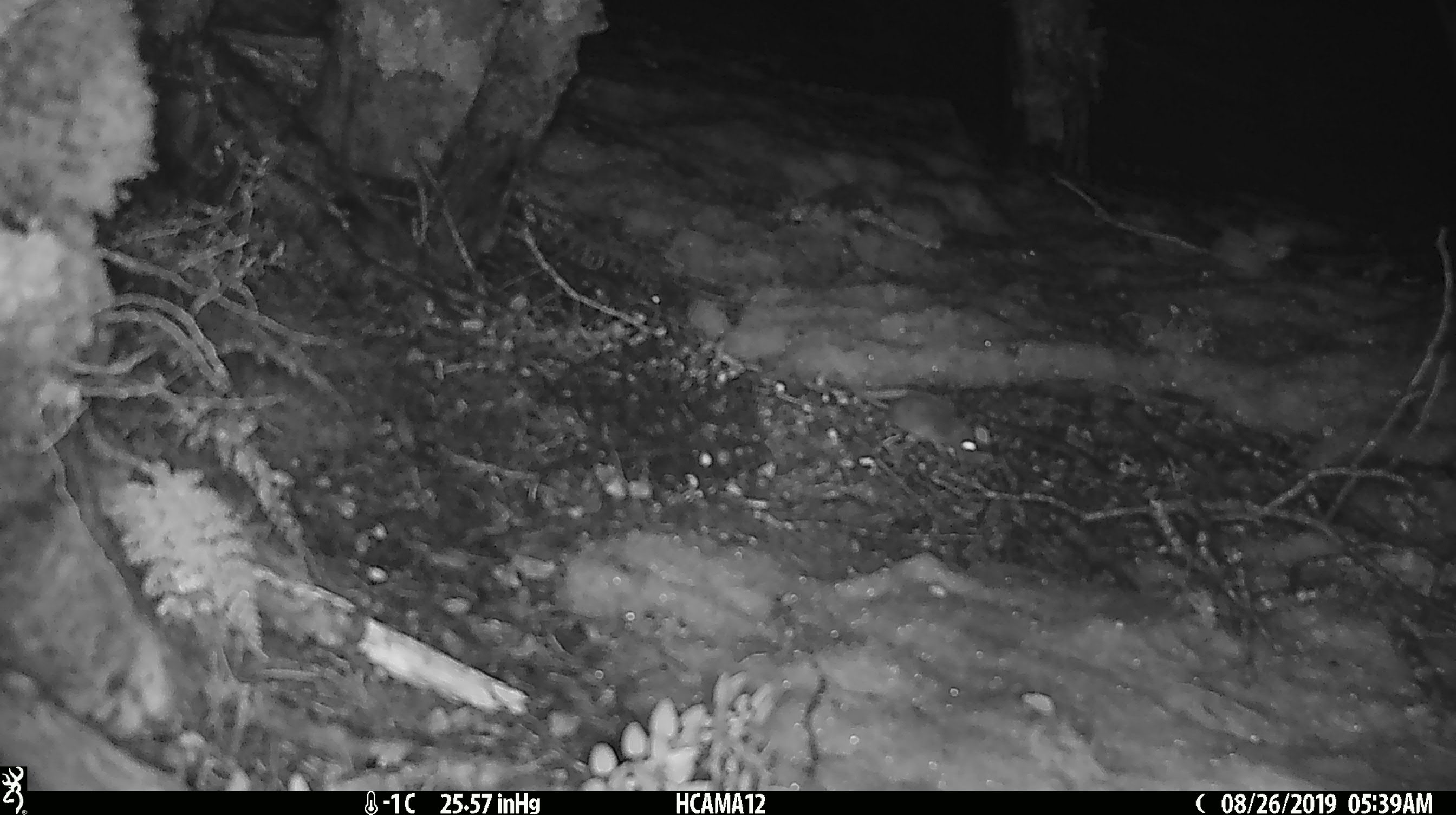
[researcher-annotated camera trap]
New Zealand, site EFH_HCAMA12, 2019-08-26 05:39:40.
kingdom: Animalia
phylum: Chordata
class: Mammalia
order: Rodentia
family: Muridae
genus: Mus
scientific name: Mus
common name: mouse